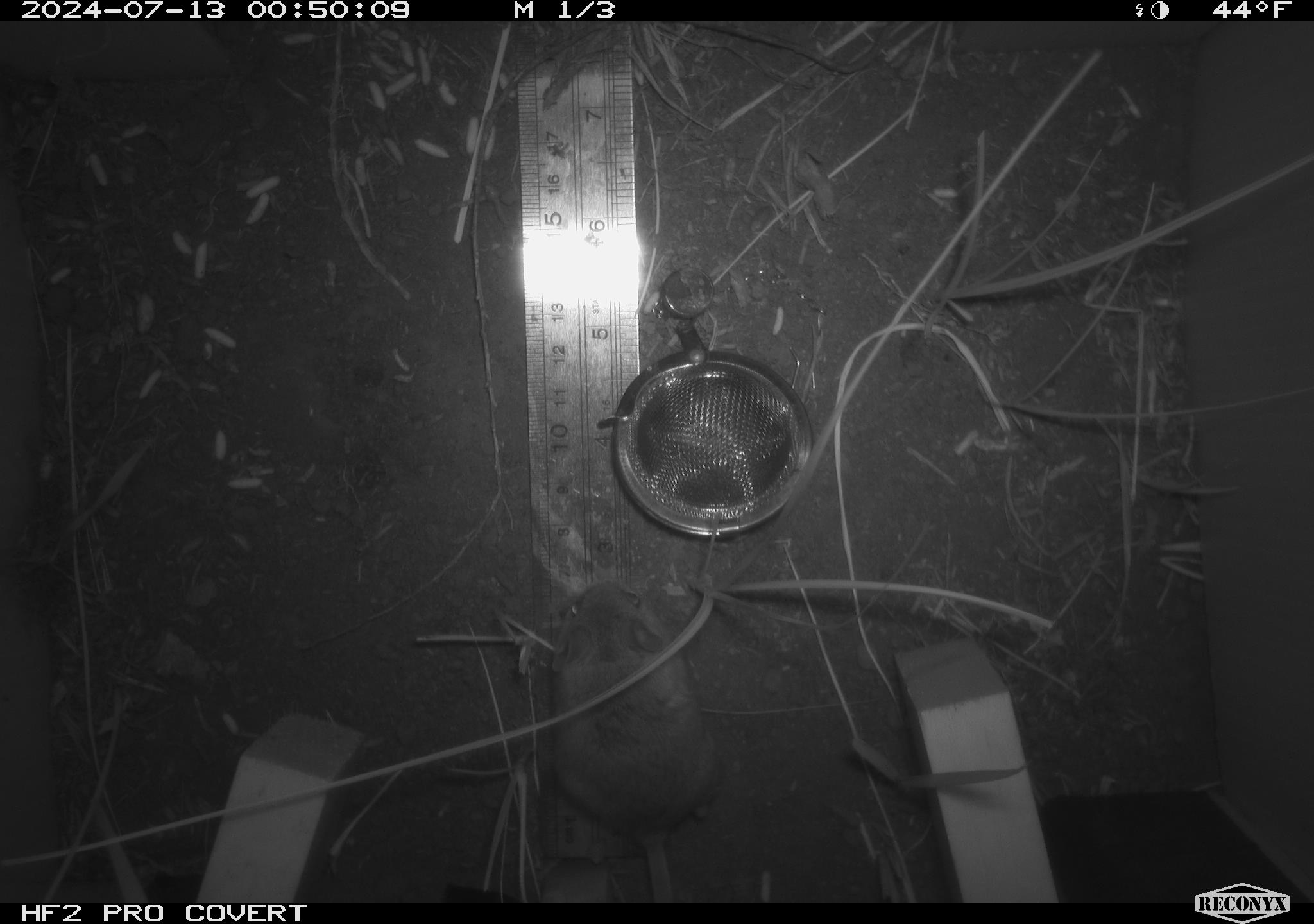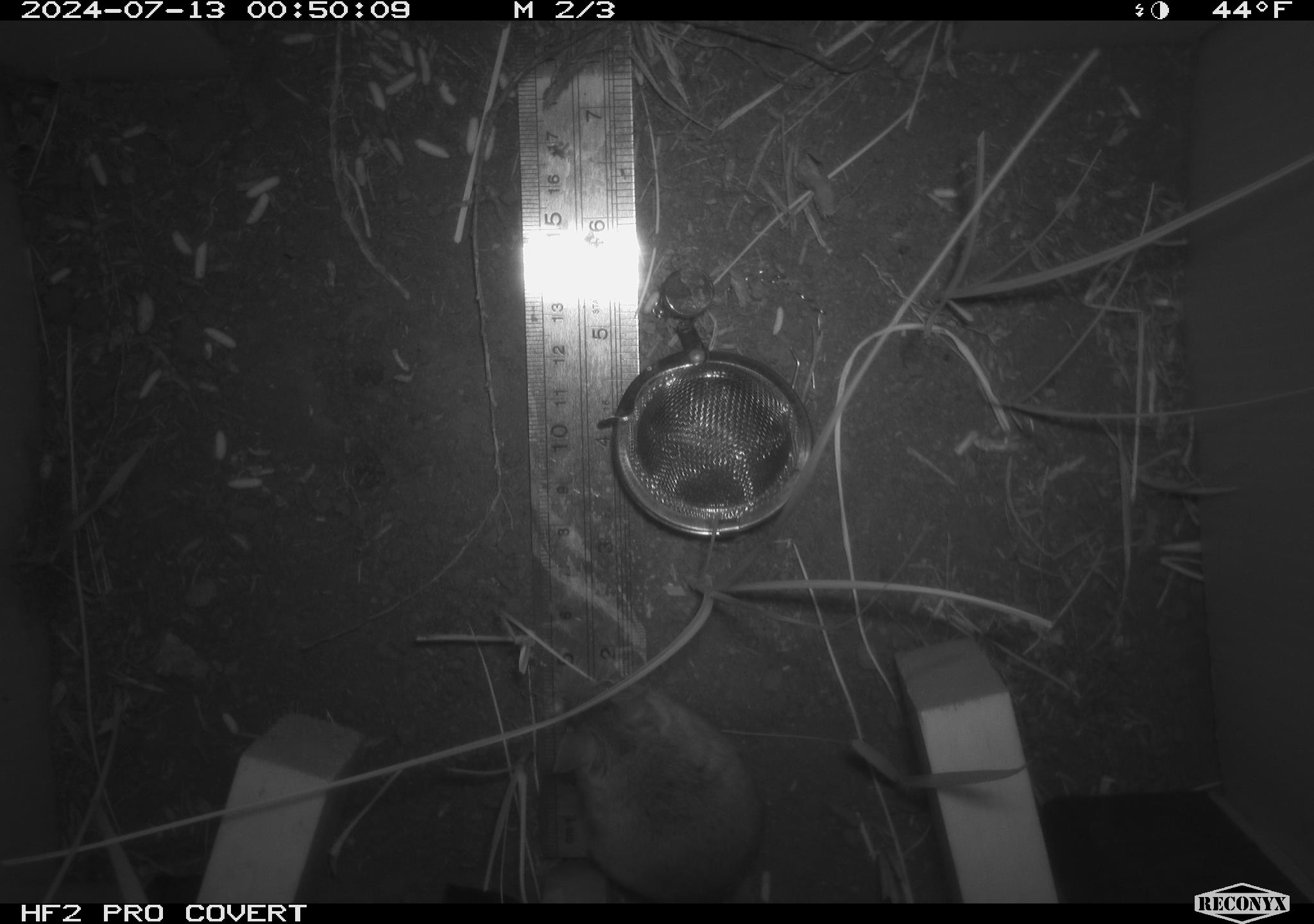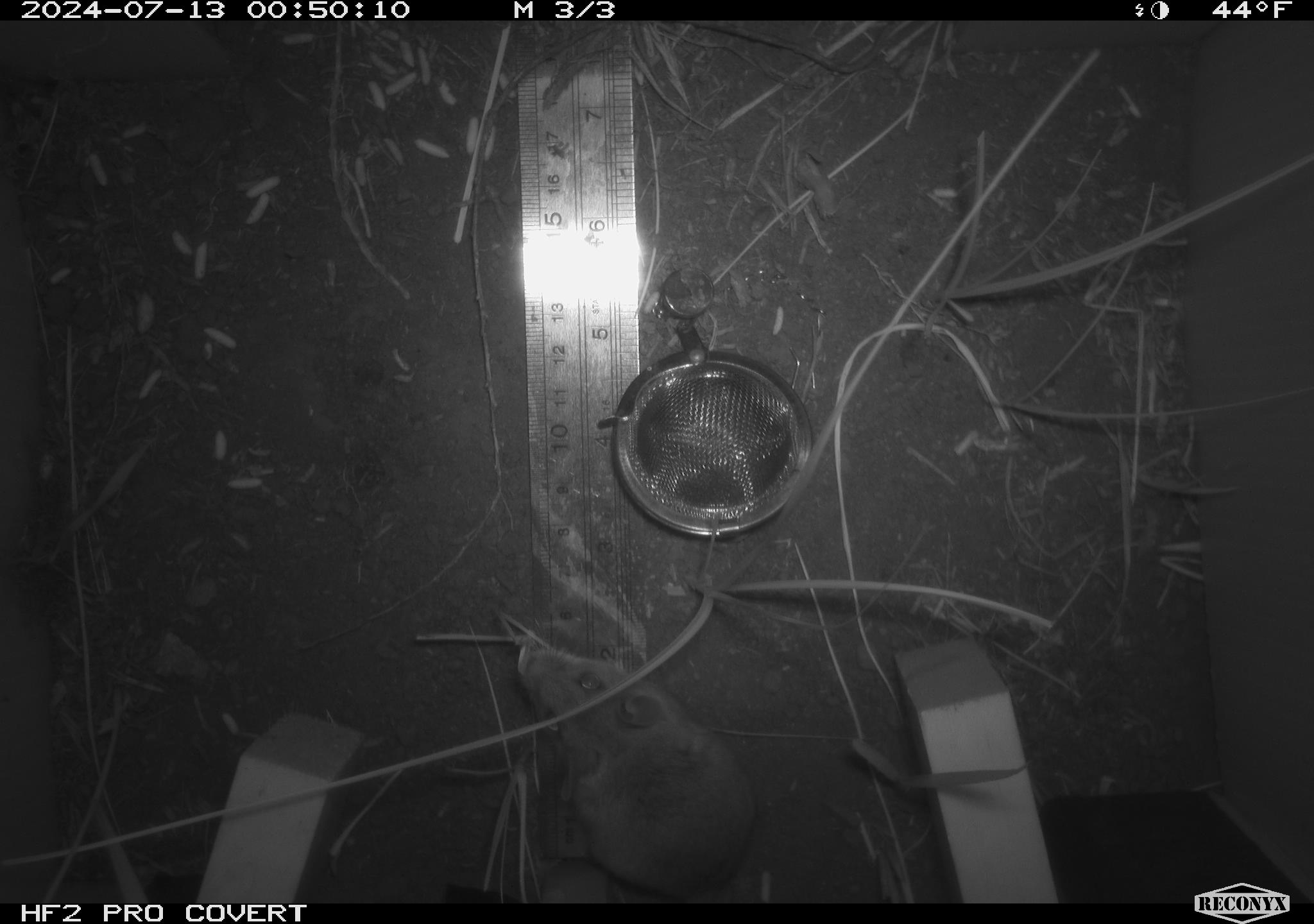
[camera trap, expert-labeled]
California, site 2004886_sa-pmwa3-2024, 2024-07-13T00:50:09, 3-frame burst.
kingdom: Animalia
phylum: Chordata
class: Mammalia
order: Rodentia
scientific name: Rodentia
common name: mouse species